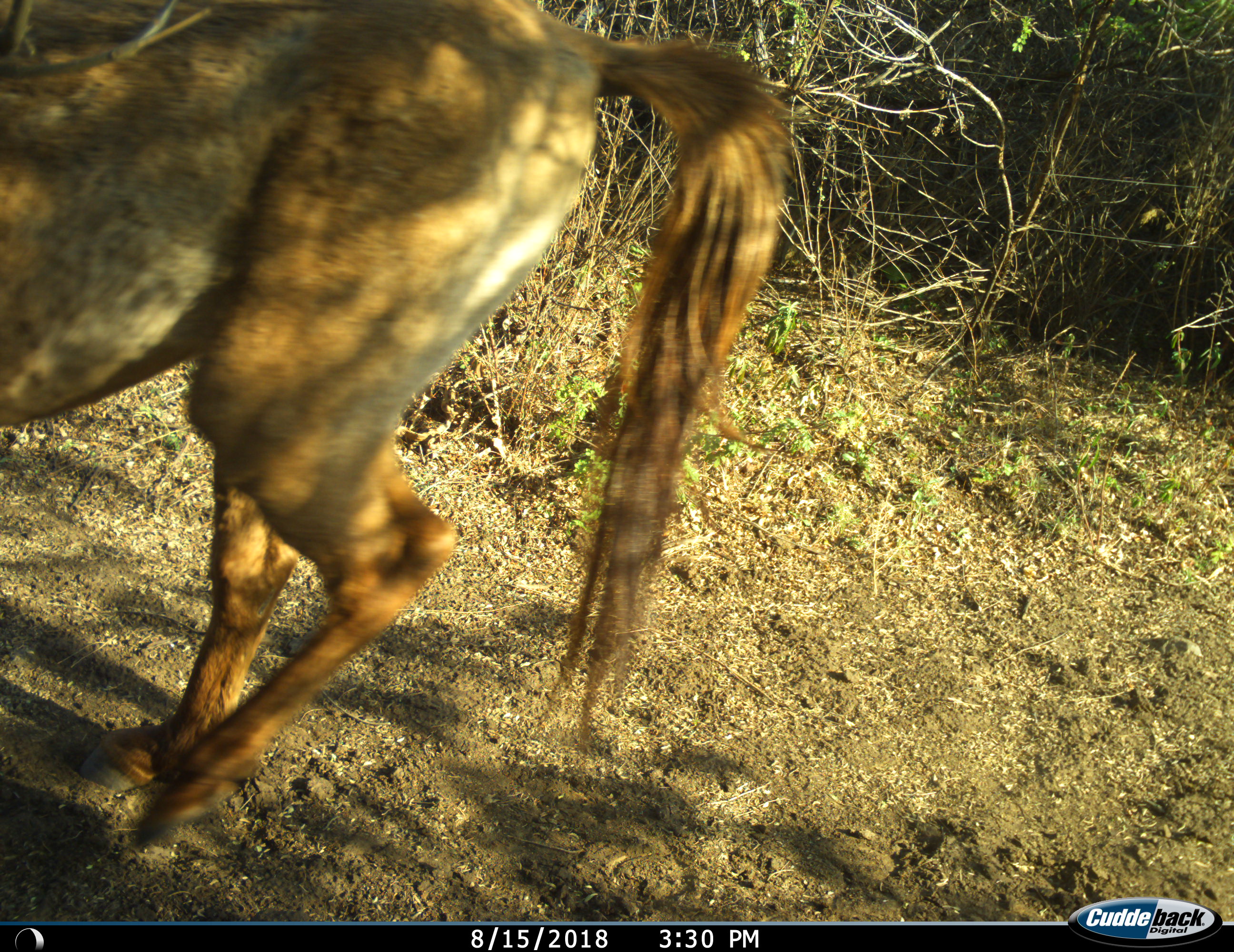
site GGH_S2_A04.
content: unidentified animal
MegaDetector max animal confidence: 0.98